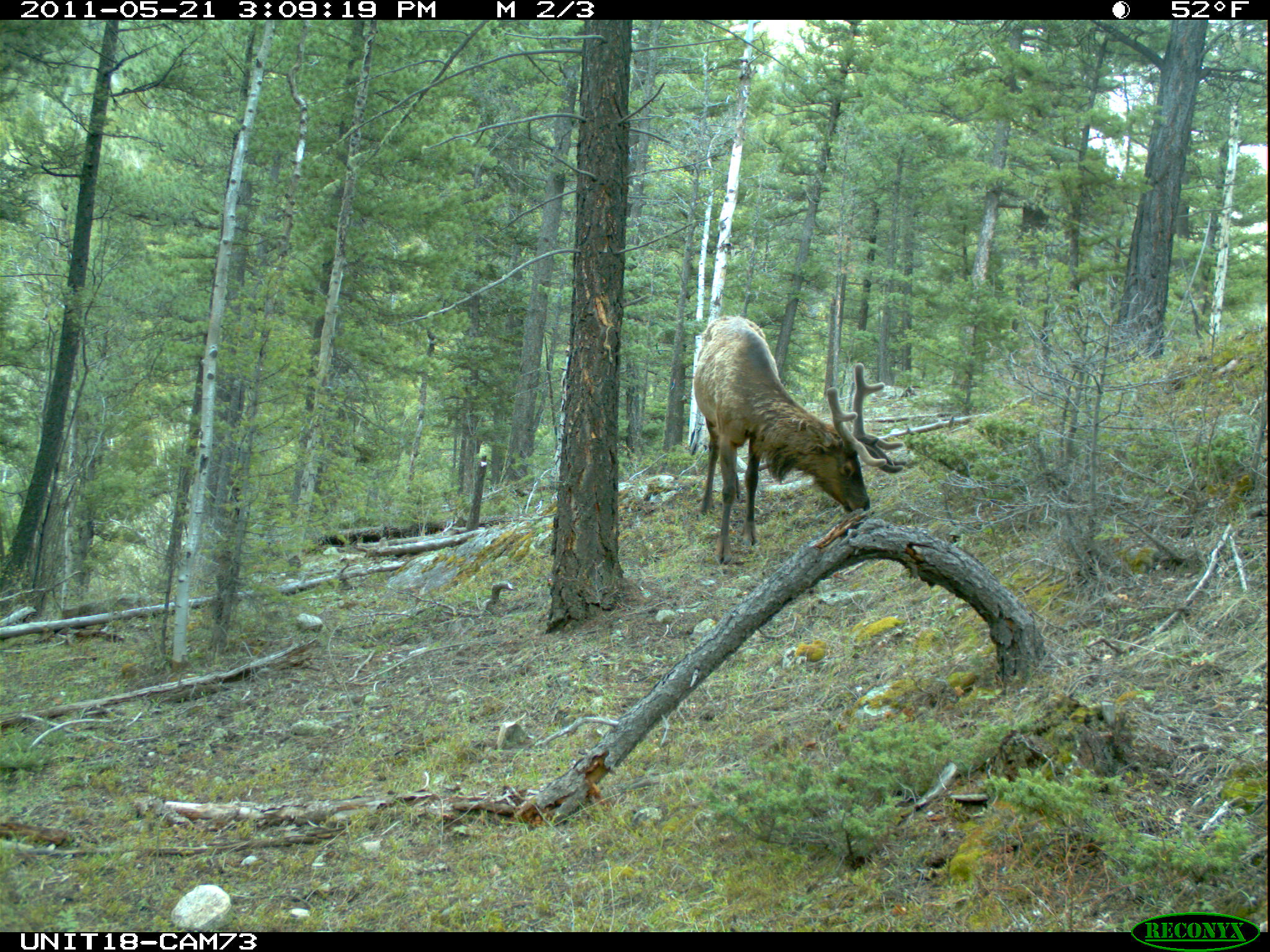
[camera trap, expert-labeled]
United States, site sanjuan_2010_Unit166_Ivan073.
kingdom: Animalia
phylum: Chordata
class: Mammalia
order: Artiodactyla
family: Cervidae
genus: Cervus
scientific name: Cervus elaphus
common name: red deer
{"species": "Cervus elaphus (red deer)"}